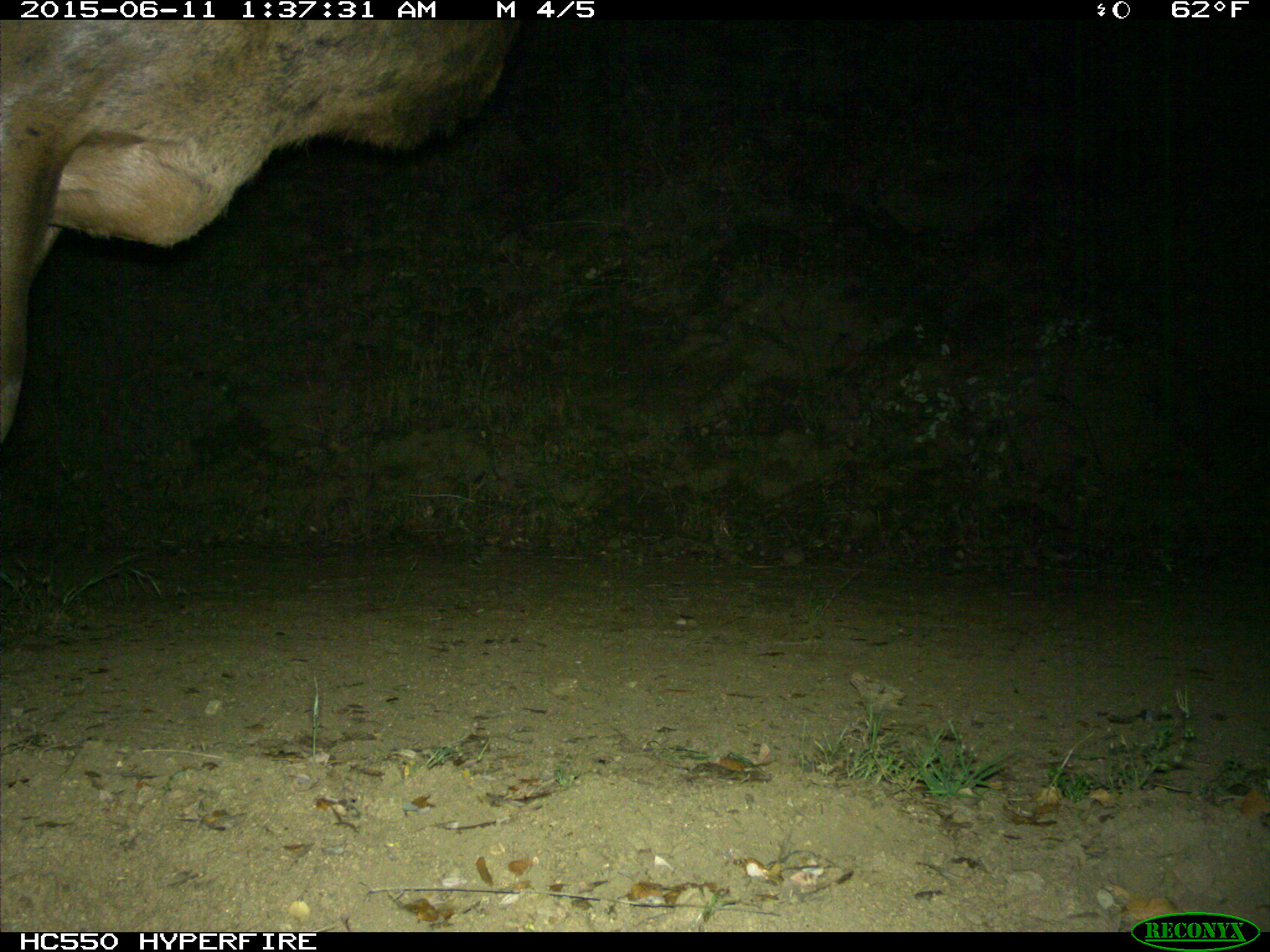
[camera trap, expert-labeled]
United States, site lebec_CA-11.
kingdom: Animalia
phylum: Chordata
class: Mammalia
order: Artiodactyla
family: Cervidae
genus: Cervus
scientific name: Cervus canadensis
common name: elk